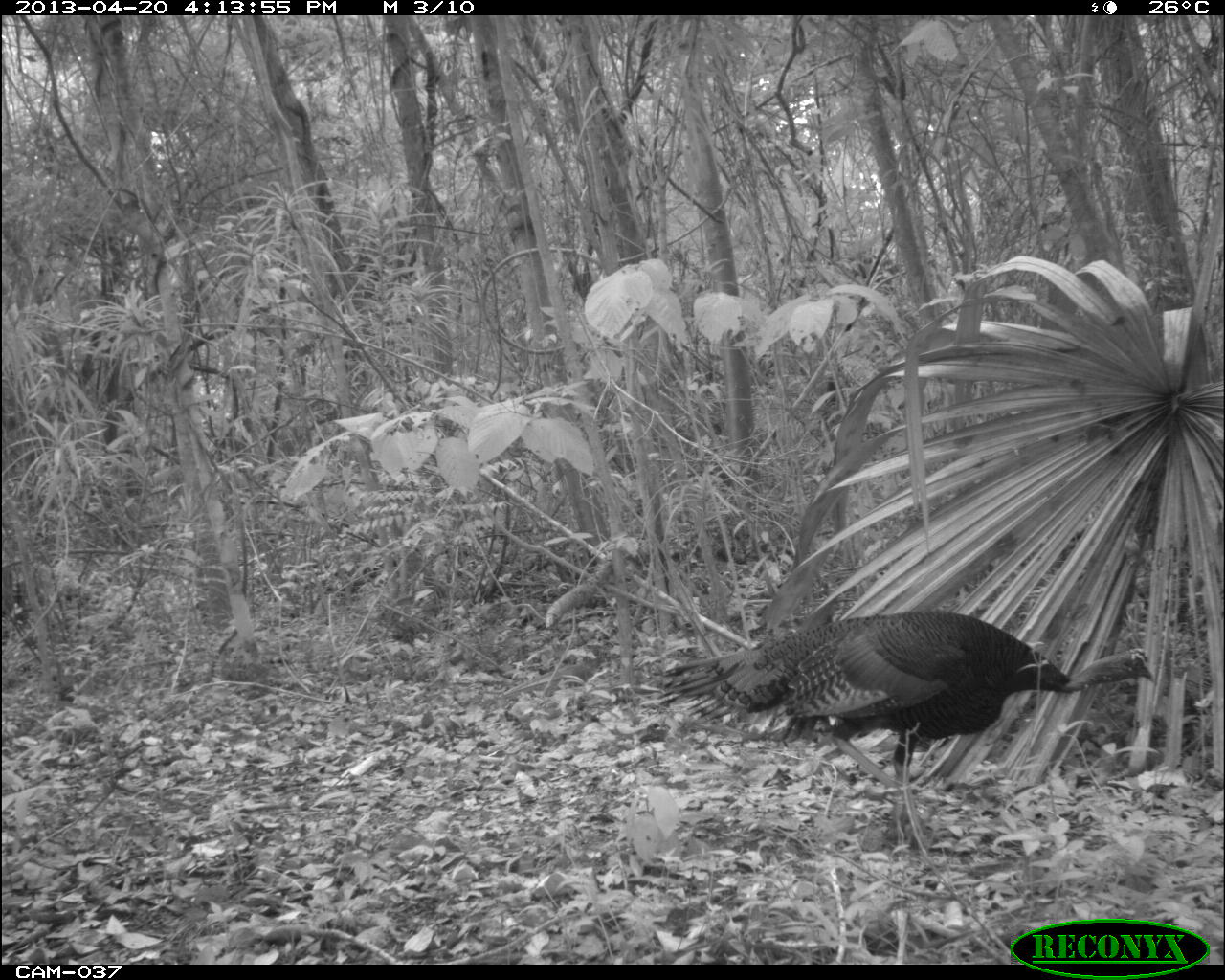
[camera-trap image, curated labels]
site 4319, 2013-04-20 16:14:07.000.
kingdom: Animalia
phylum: Chordata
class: Aves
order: Galliformes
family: Phasianidae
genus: Meleagris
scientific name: Meleagris ocellata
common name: ocellated turkey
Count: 1.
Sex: male.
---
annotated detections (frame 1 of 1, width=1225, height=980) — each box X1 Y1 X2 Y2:
meleagris ocellata: 662 607 1158 842